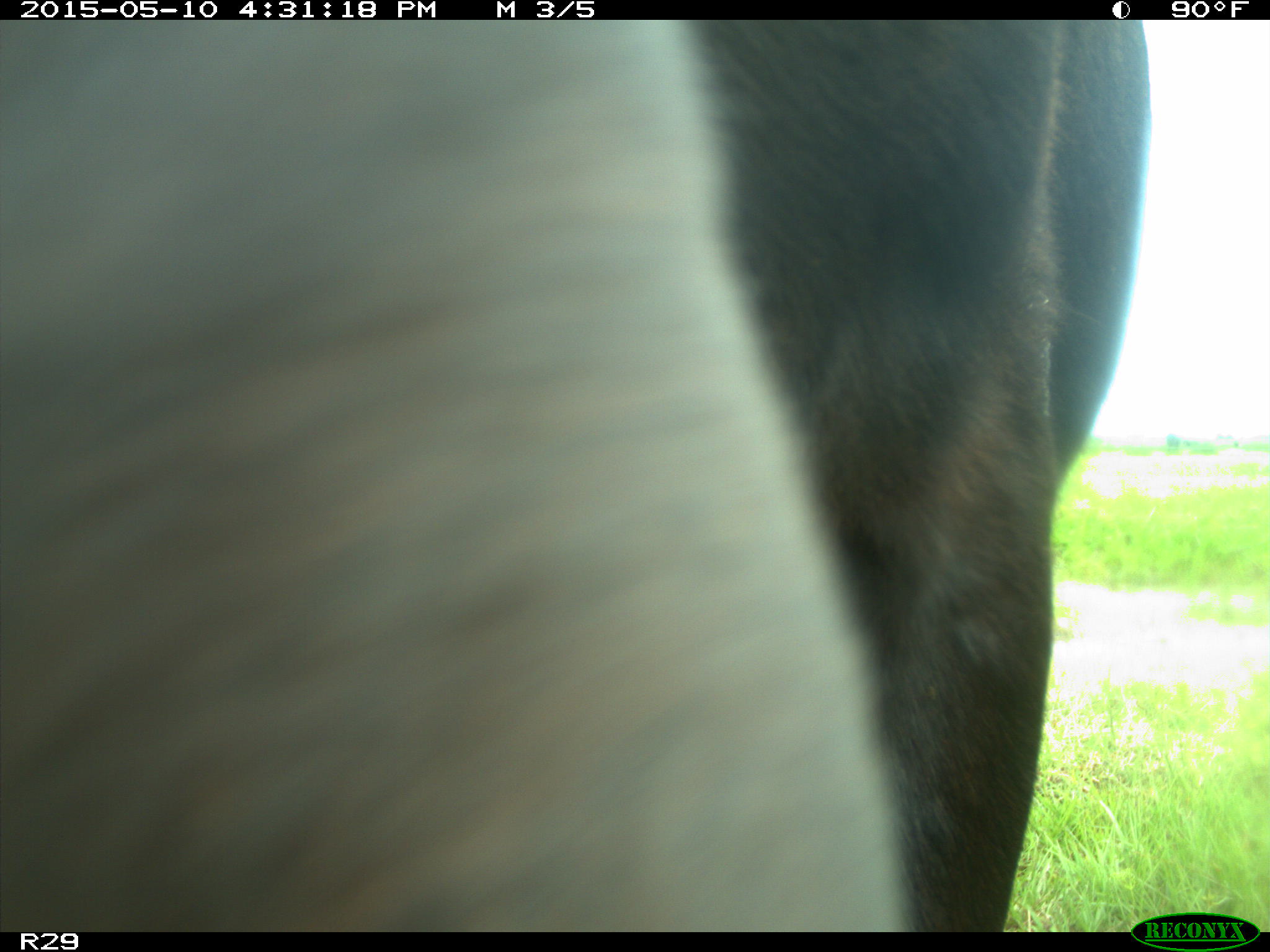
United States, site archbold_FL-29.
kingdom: Animalia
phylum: Chordata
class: Mammalia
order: Artiodactyla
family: Bovidae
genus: Bos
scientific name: Bos taurus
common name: domestic cow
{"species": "Bos taurus (domestic cow)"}